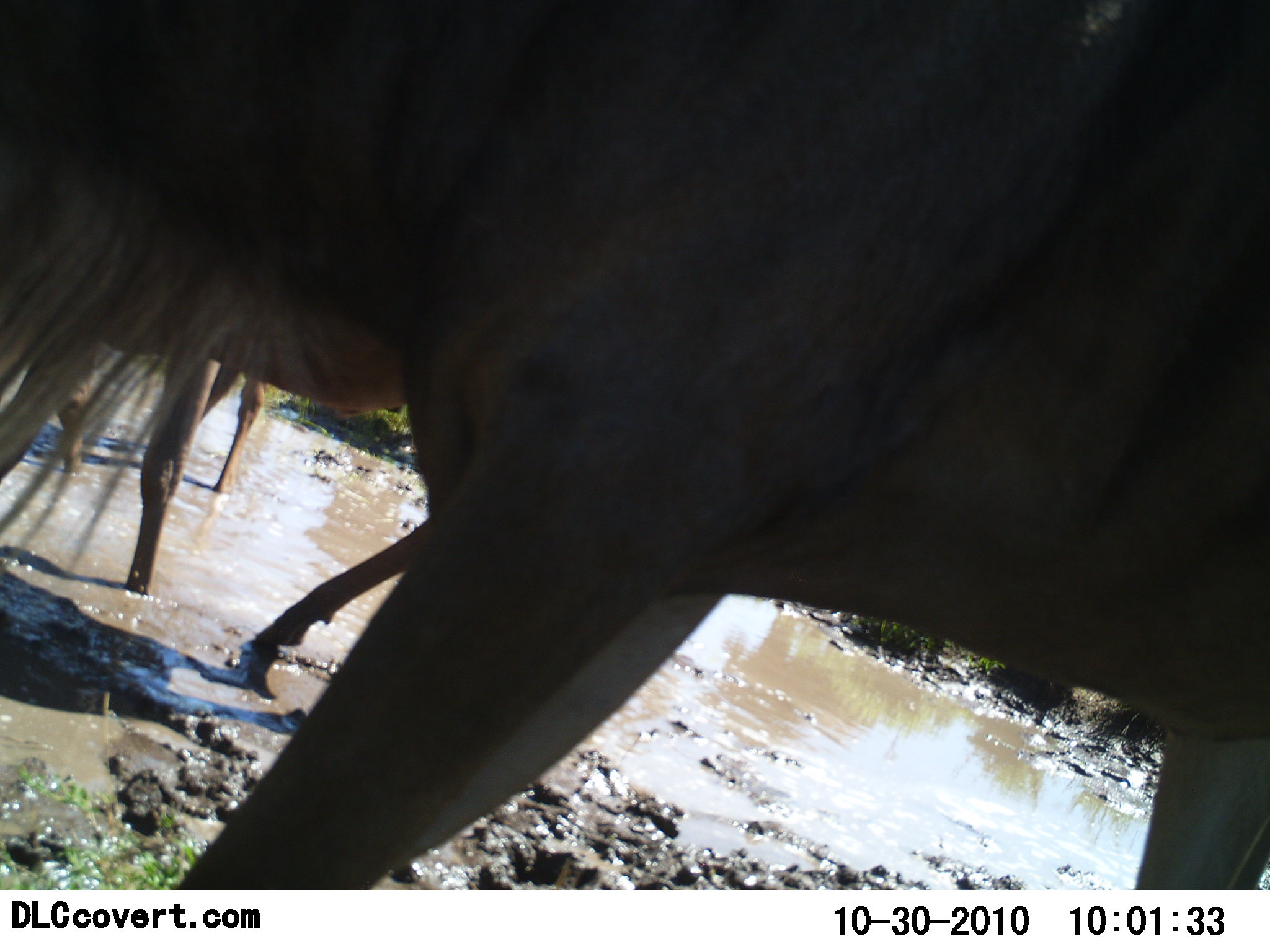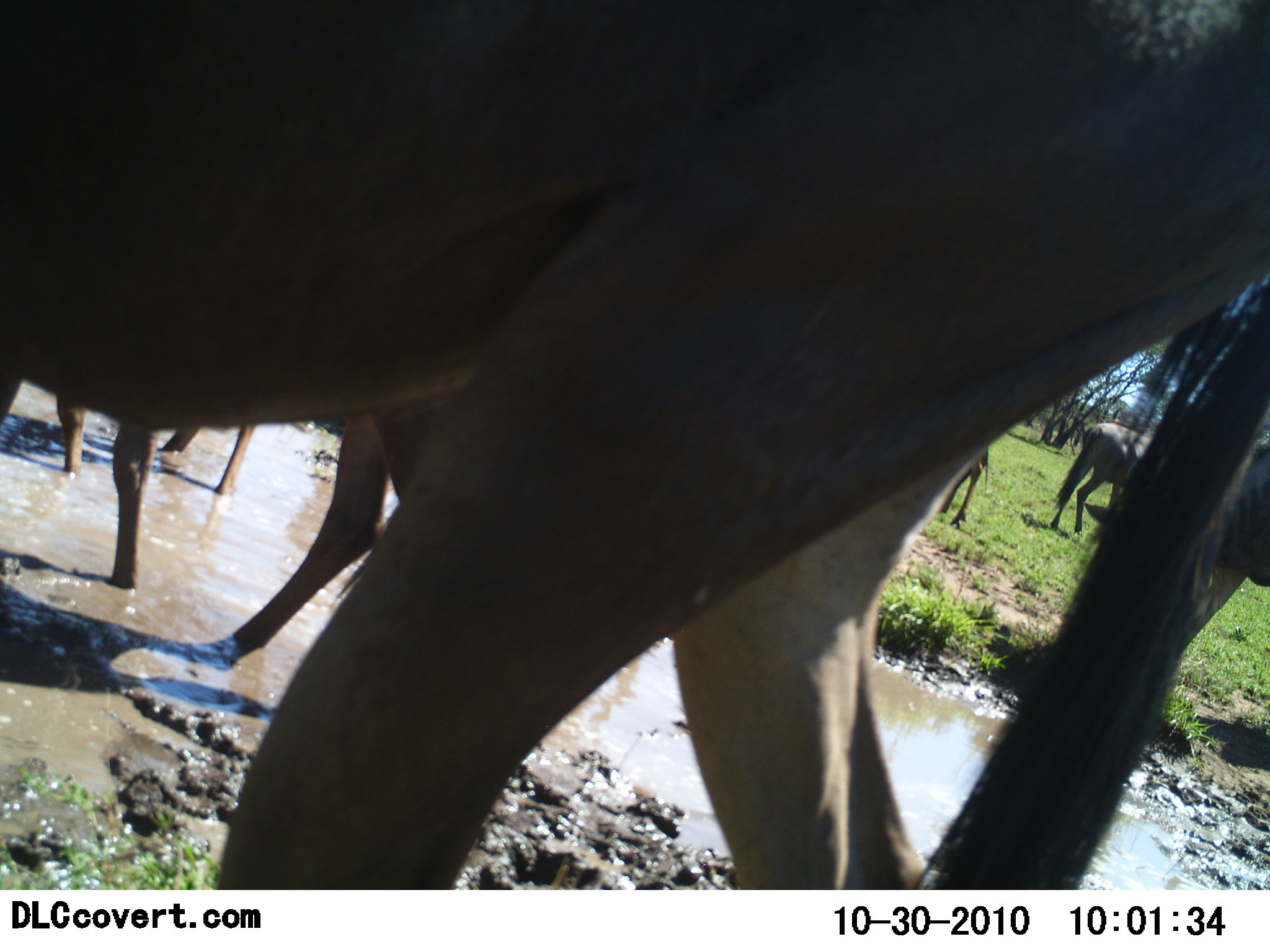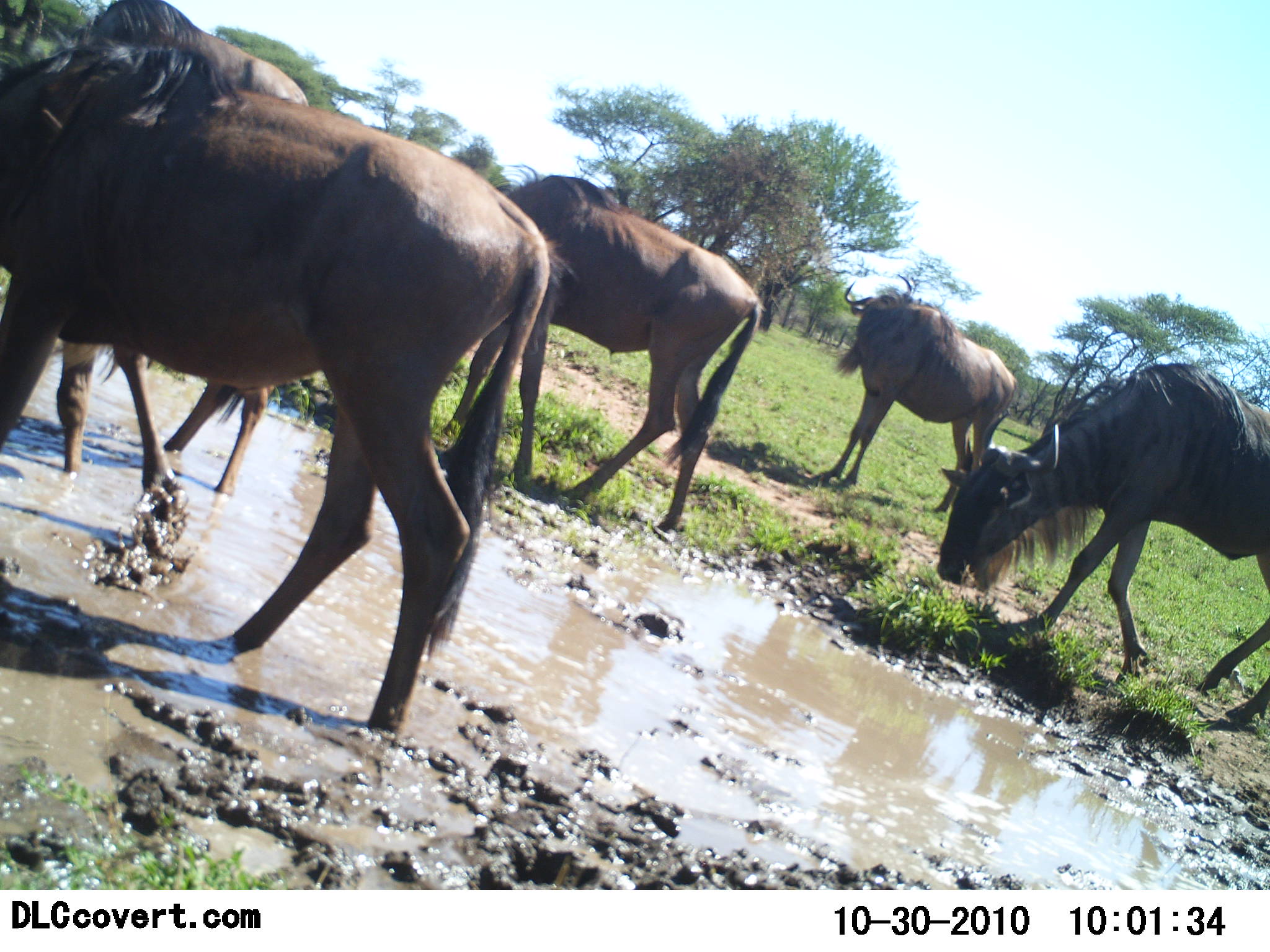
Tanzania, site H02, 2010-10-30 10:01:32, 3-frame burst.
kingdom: Animalia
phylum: Chordata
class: Mammalia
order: Artiodactyla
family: Bovidae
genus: Connochaetes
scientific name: Connochaetes taurinus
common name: blue wildebeest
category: wildebeest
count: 6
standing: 25%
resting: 0%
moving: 83%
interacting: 0%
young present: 0%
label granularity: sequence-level